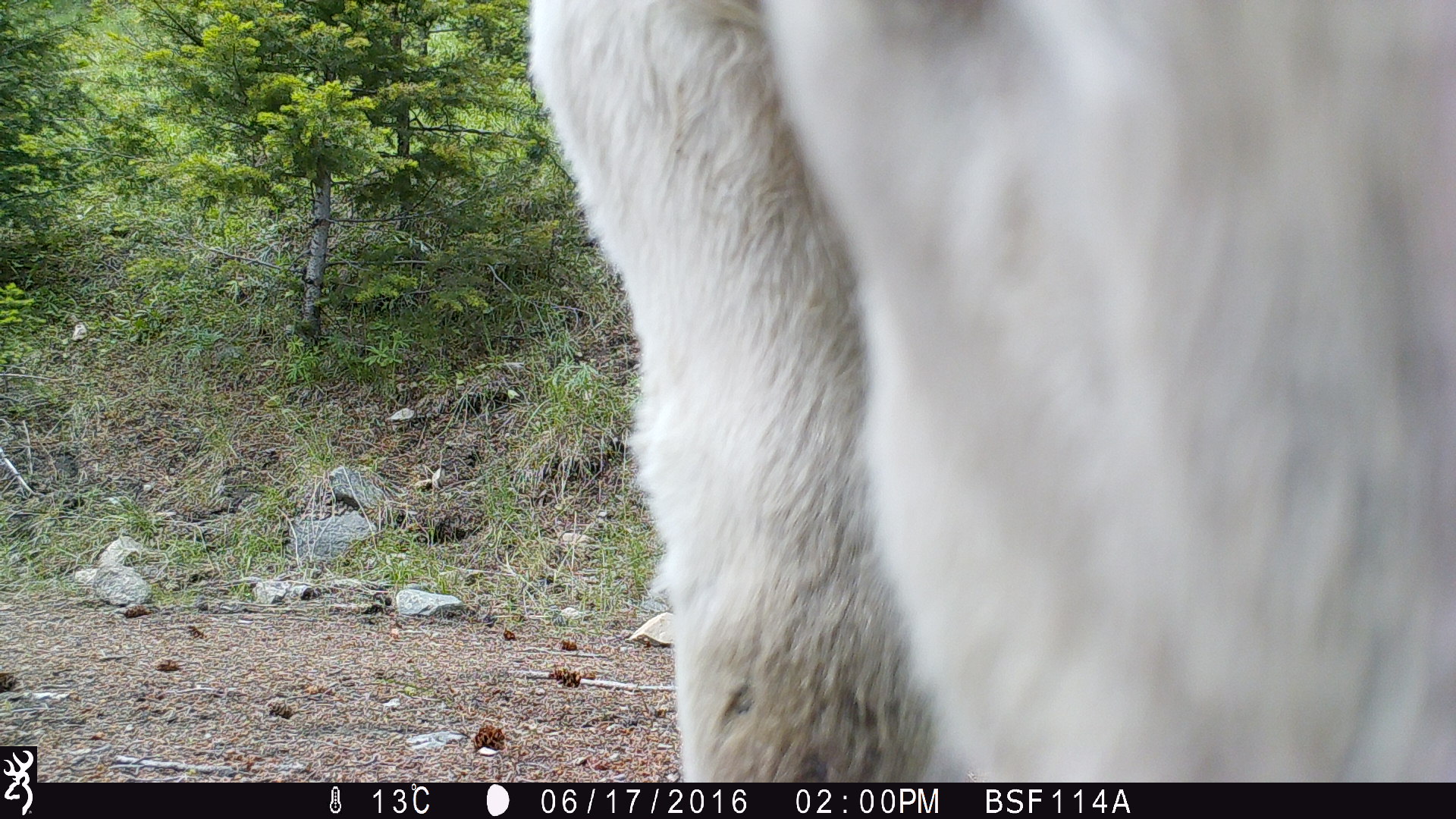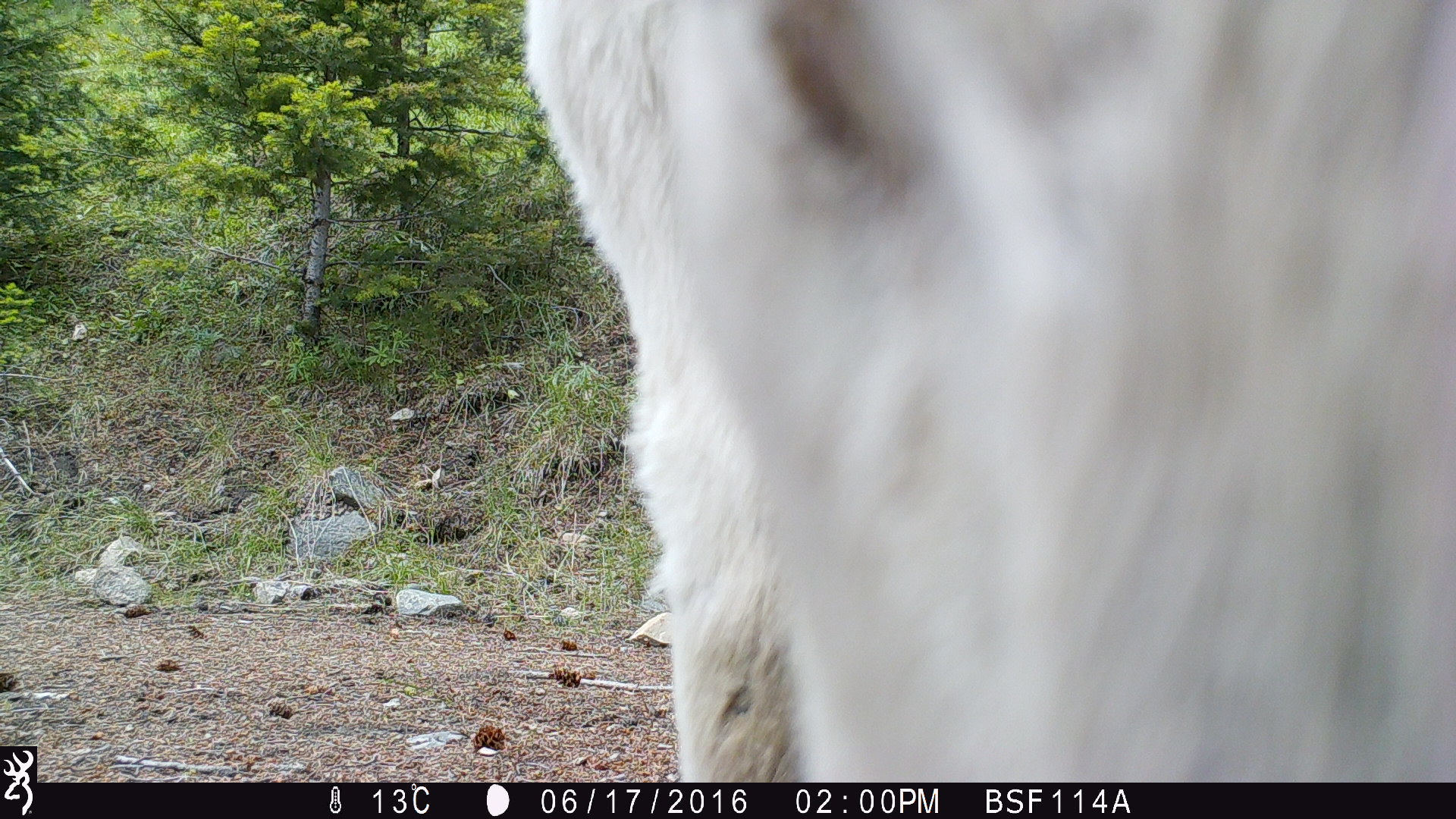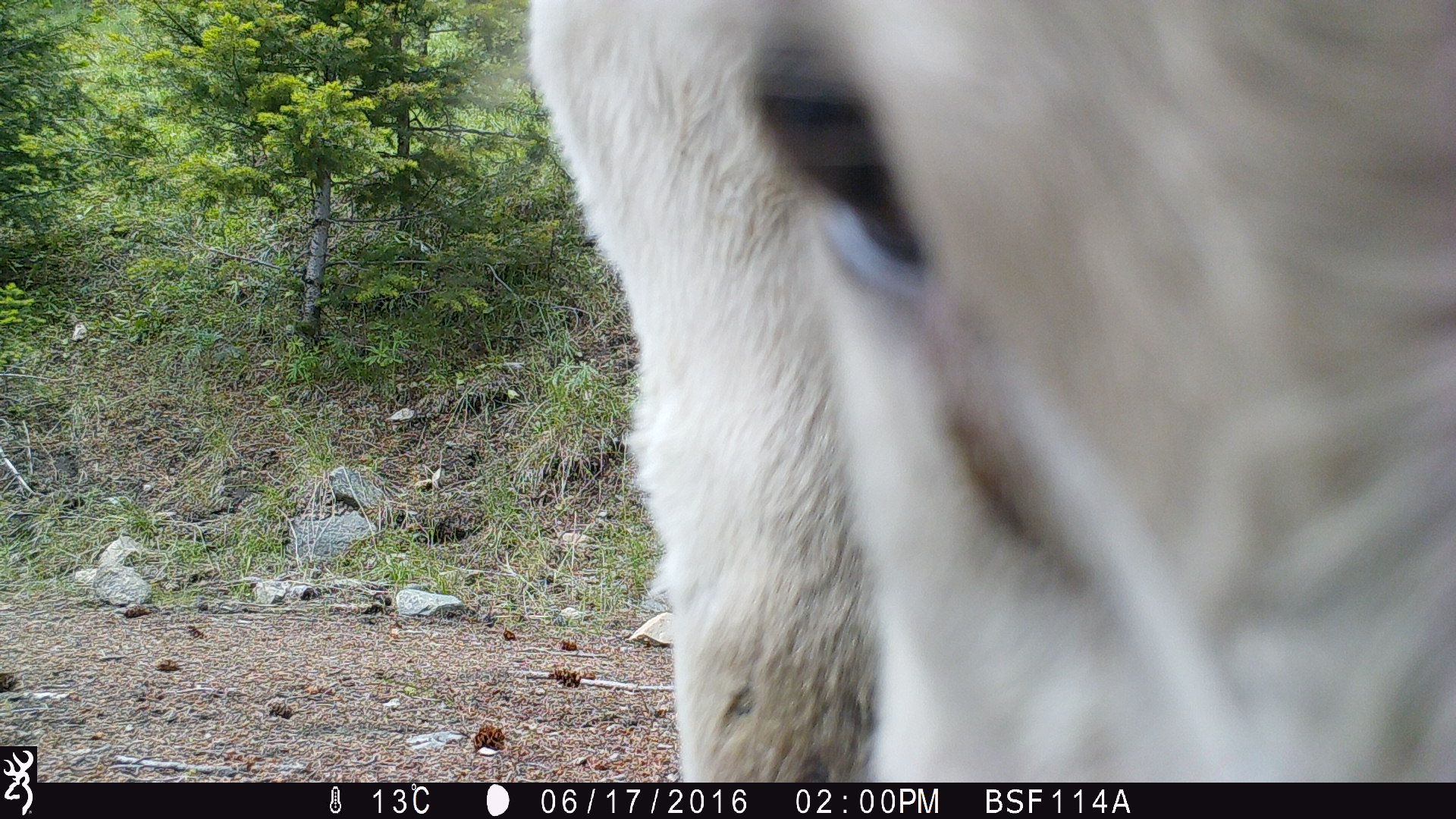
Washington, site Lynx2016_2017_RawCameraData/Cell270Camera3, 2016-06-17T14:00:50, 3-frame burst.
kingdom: Animalia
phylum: Chordata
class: Mammalia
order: Artiodactyla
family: Bovidae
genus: Bos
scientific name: Bos taurus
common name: domestic cattle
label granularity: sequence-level